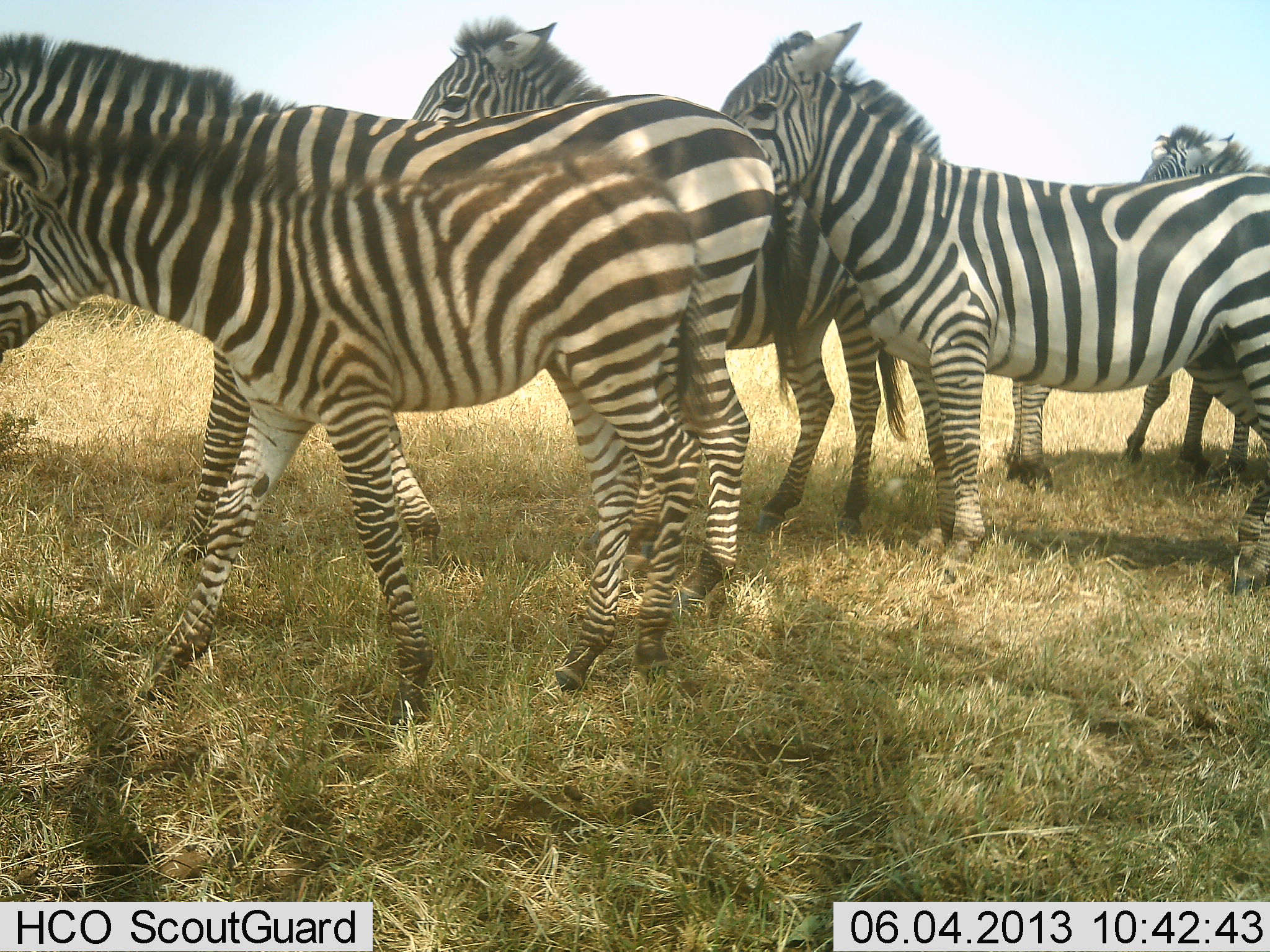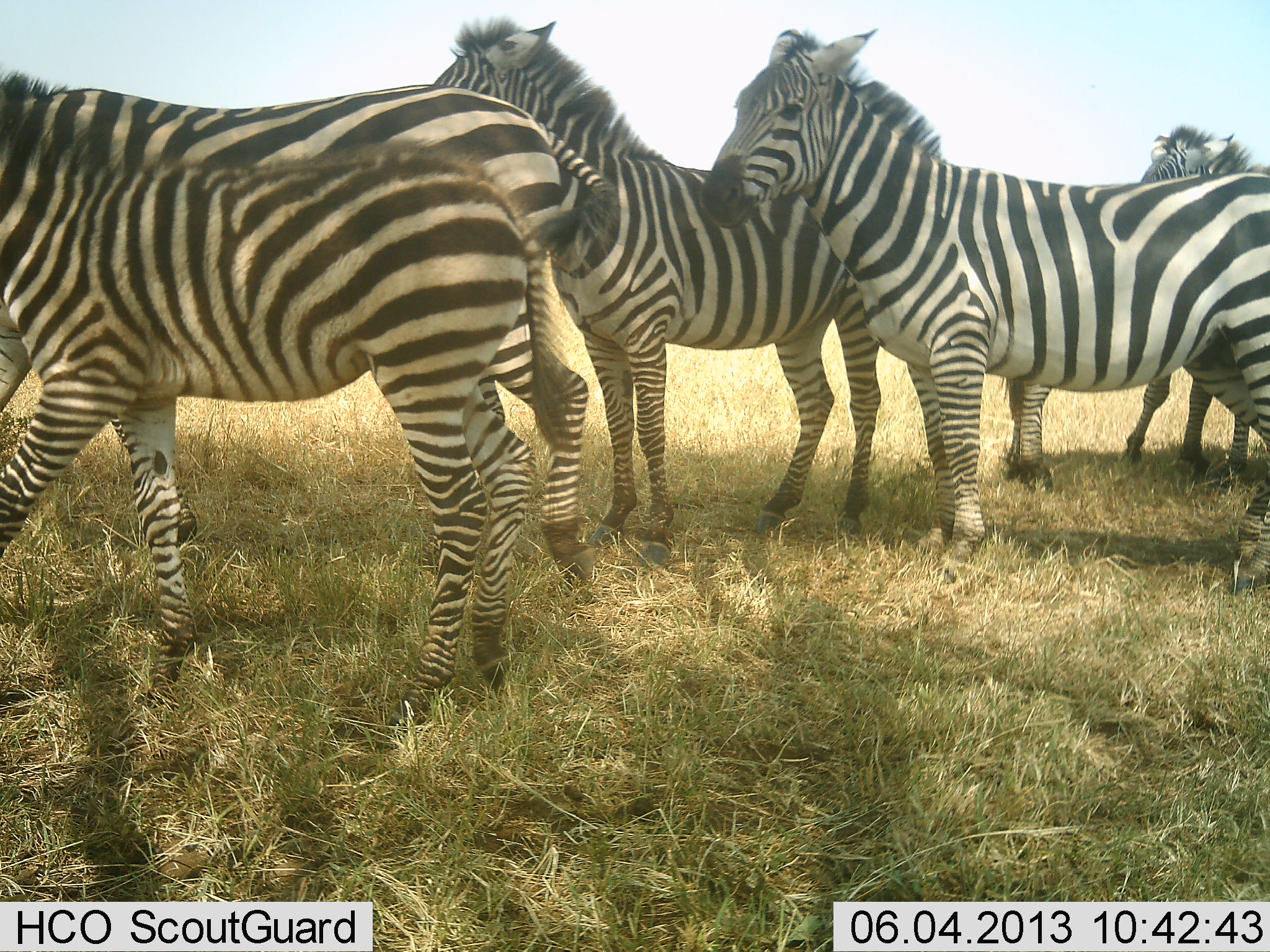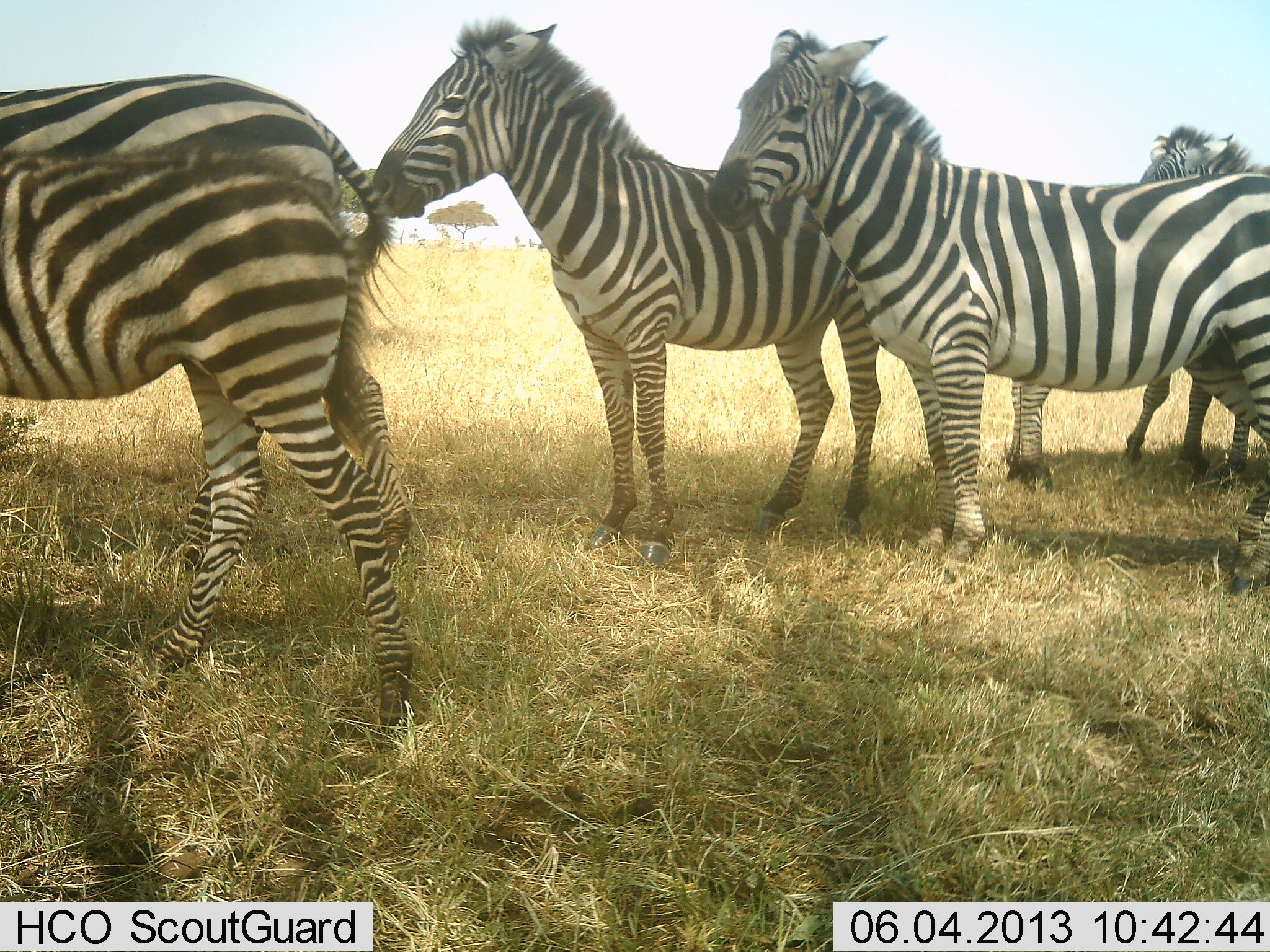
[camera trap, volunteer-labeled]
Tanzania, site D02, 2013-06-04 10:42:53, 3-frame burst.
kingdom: Animalia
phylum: Chordata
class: Mammalia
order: Perissodactyla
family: Equidae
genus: Equus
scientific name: Equus quagga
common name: plains zebra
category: zebra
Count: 5.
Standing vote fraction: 100%.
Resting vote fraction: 0%.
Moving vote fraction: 80%.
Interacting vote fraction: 0%.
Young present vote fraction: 70%.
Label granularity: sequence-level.